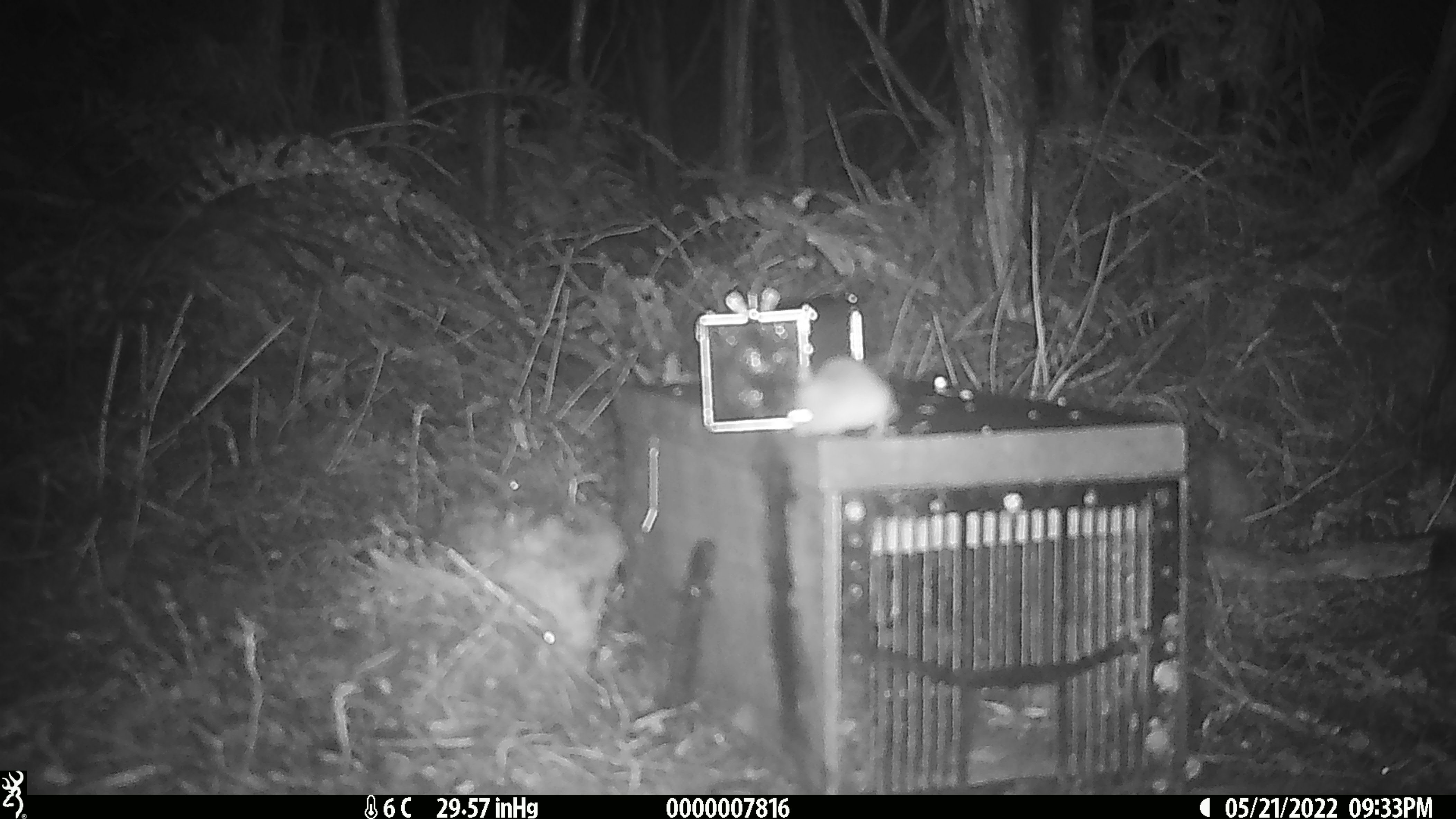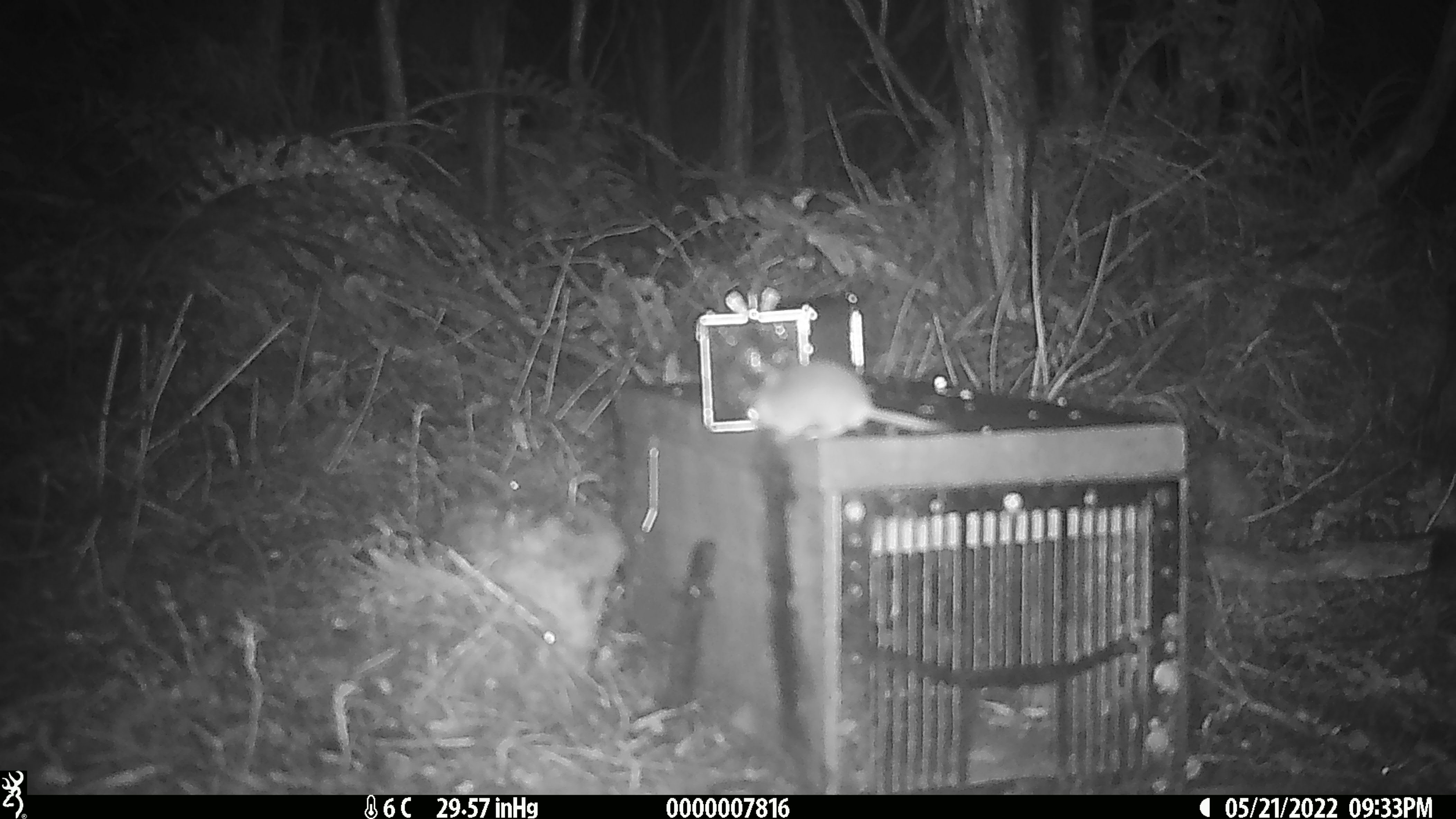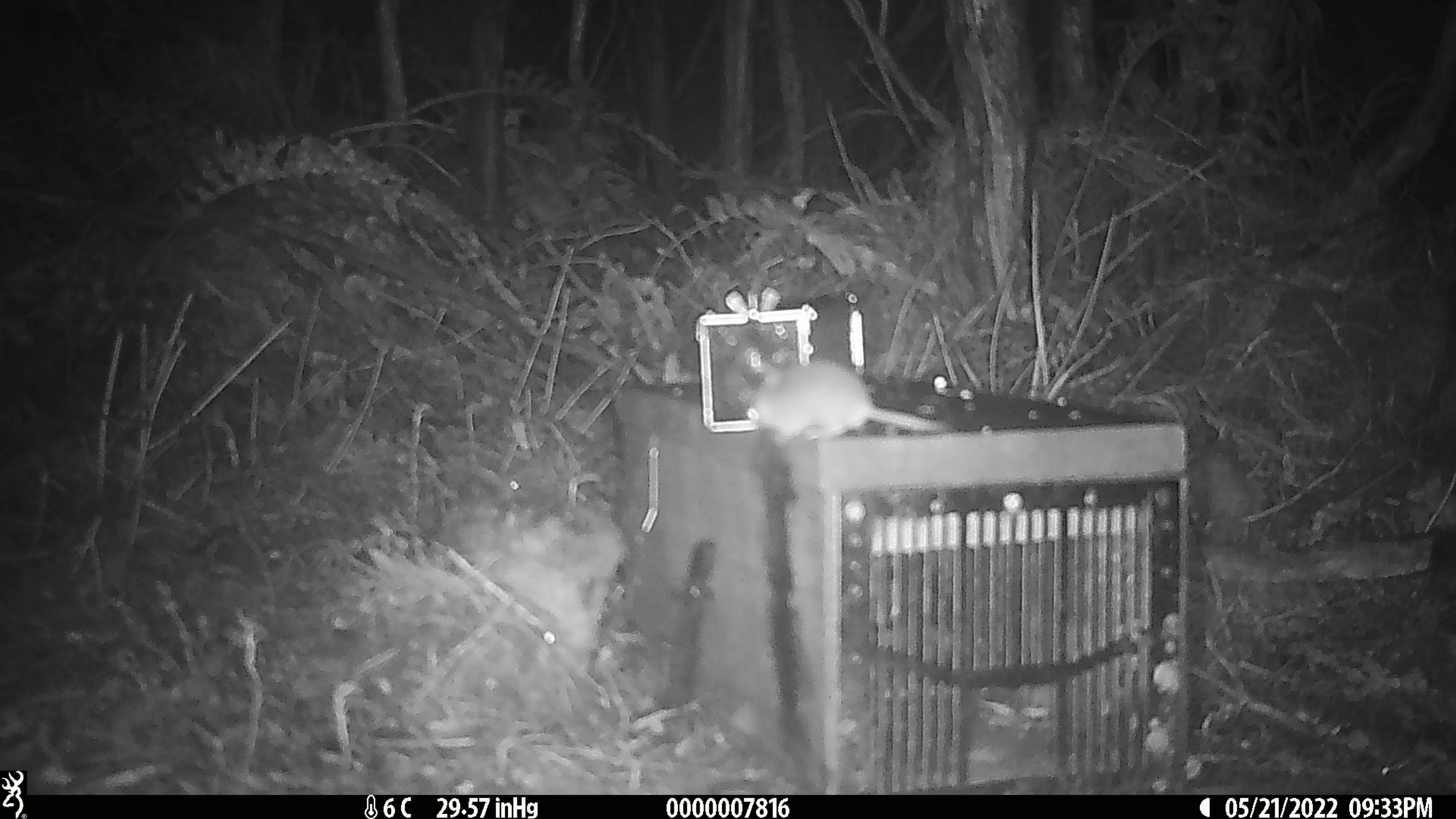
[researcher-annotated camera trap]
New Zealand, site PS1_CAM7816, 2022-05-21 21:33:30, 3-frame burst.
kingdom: Animalia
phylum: Chordata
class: Mammalia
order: Rodentia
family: Muridae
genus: Mus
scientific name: Mus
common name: mouse